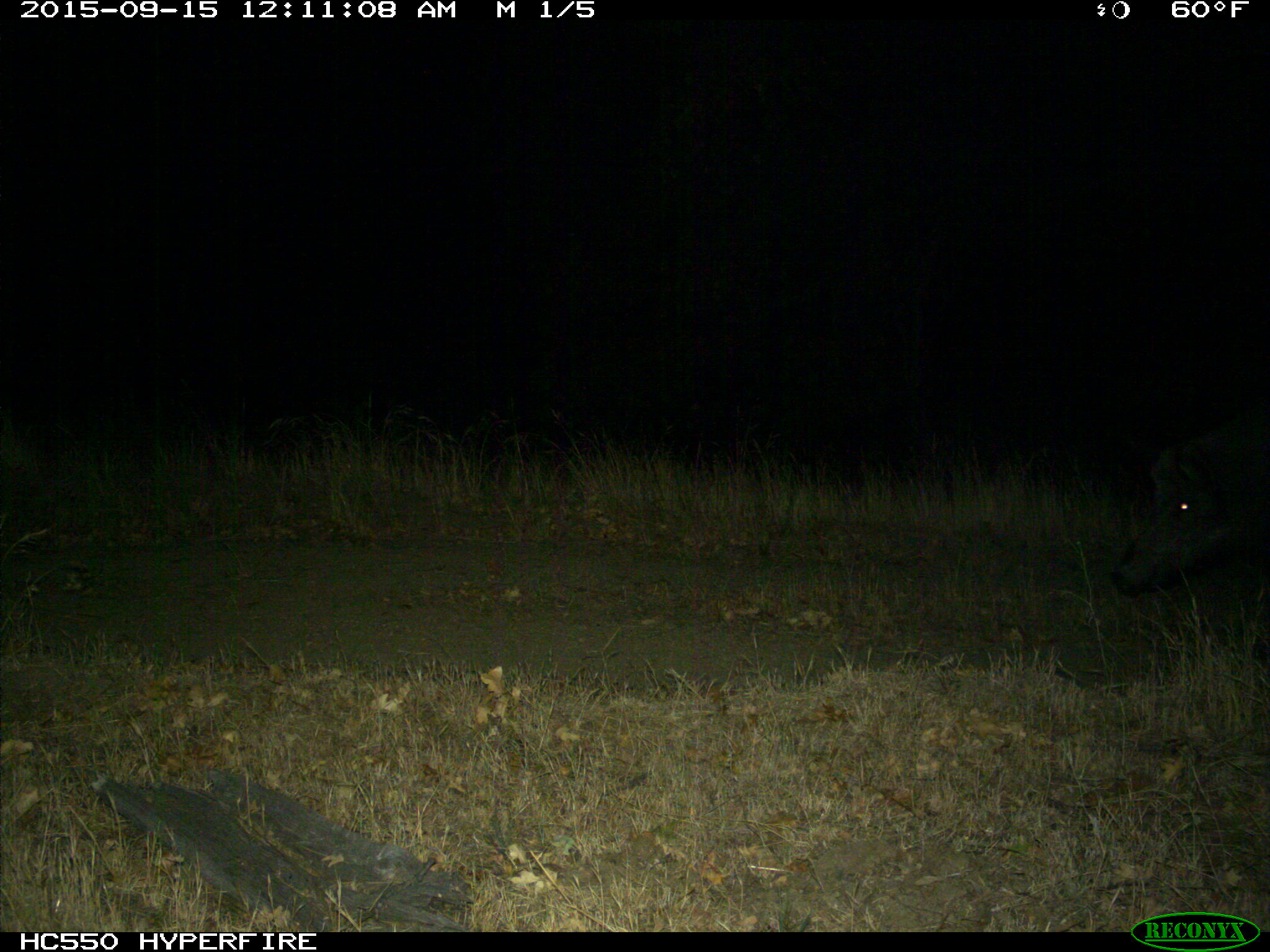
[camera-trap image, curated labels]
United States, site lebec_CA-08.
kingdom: Animalia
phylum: Chordata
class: Mammalia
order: Artiodactyla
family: Suidae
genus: Sus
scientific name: Sus scrofa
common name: wild boar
Sus scrofa (wild boar).